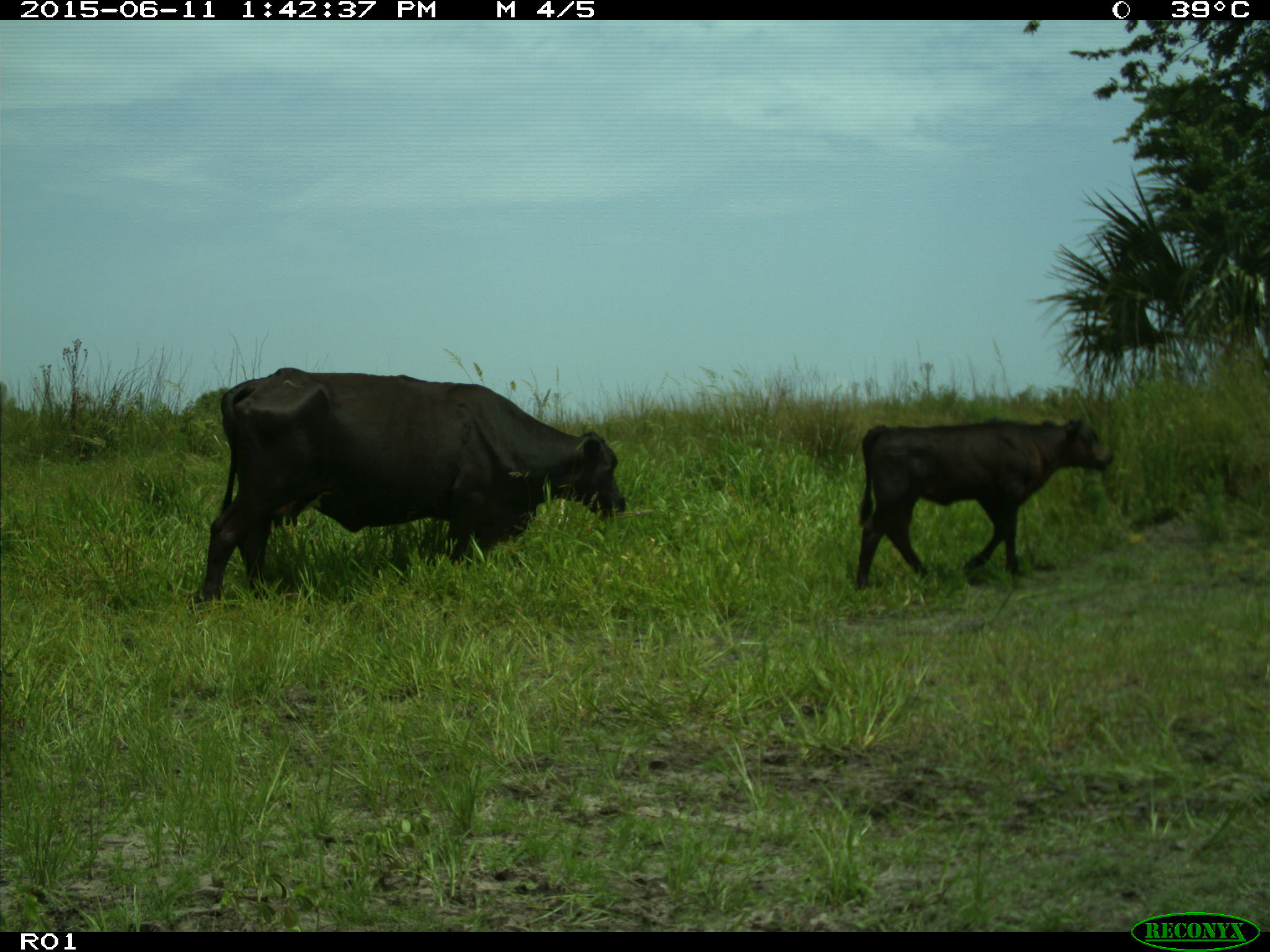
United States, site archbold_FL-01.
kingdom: Animalia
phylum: Chordata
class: Mammalia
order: Artiodactyla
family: Bovidae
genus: Bos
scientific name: Bos taurus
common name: domestic cow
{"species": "Bos taurus (domestic cow)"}